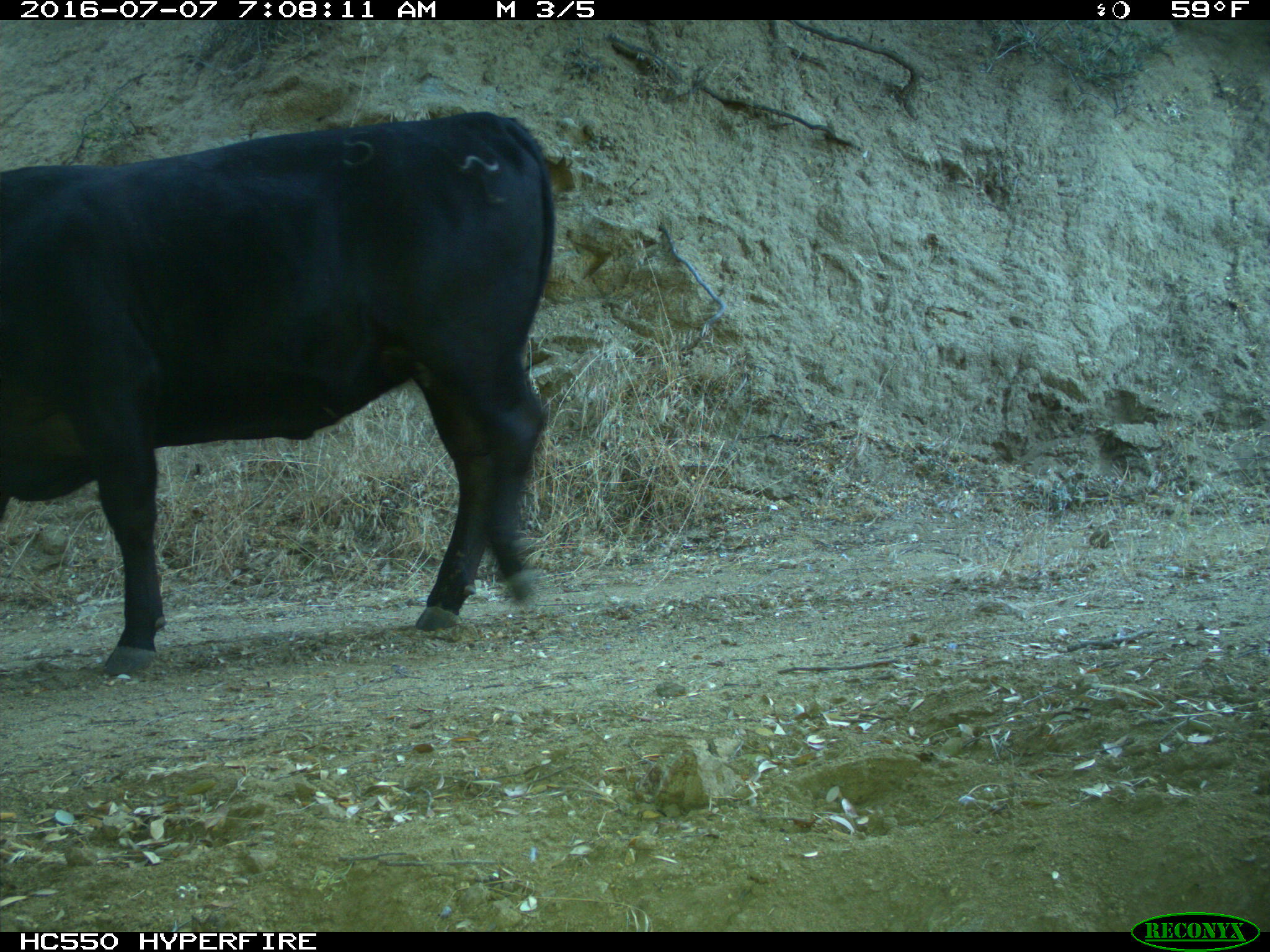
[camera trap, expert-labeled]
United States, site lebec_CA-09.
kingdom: Animalia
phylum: Chordata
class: Mammalia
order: Artiodactyla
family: Bovidae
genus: Bos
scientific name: Bos taurus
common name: domestic cow